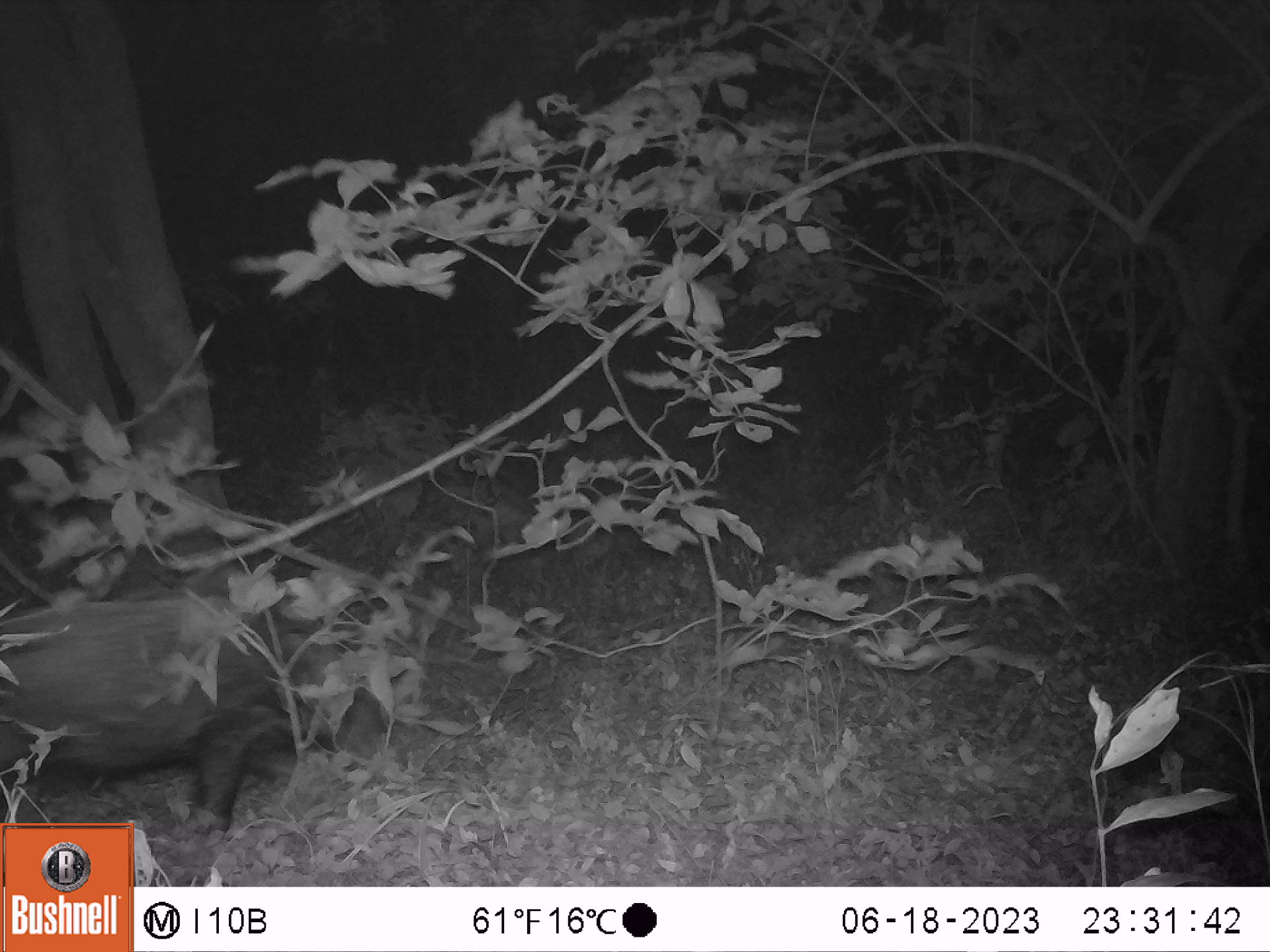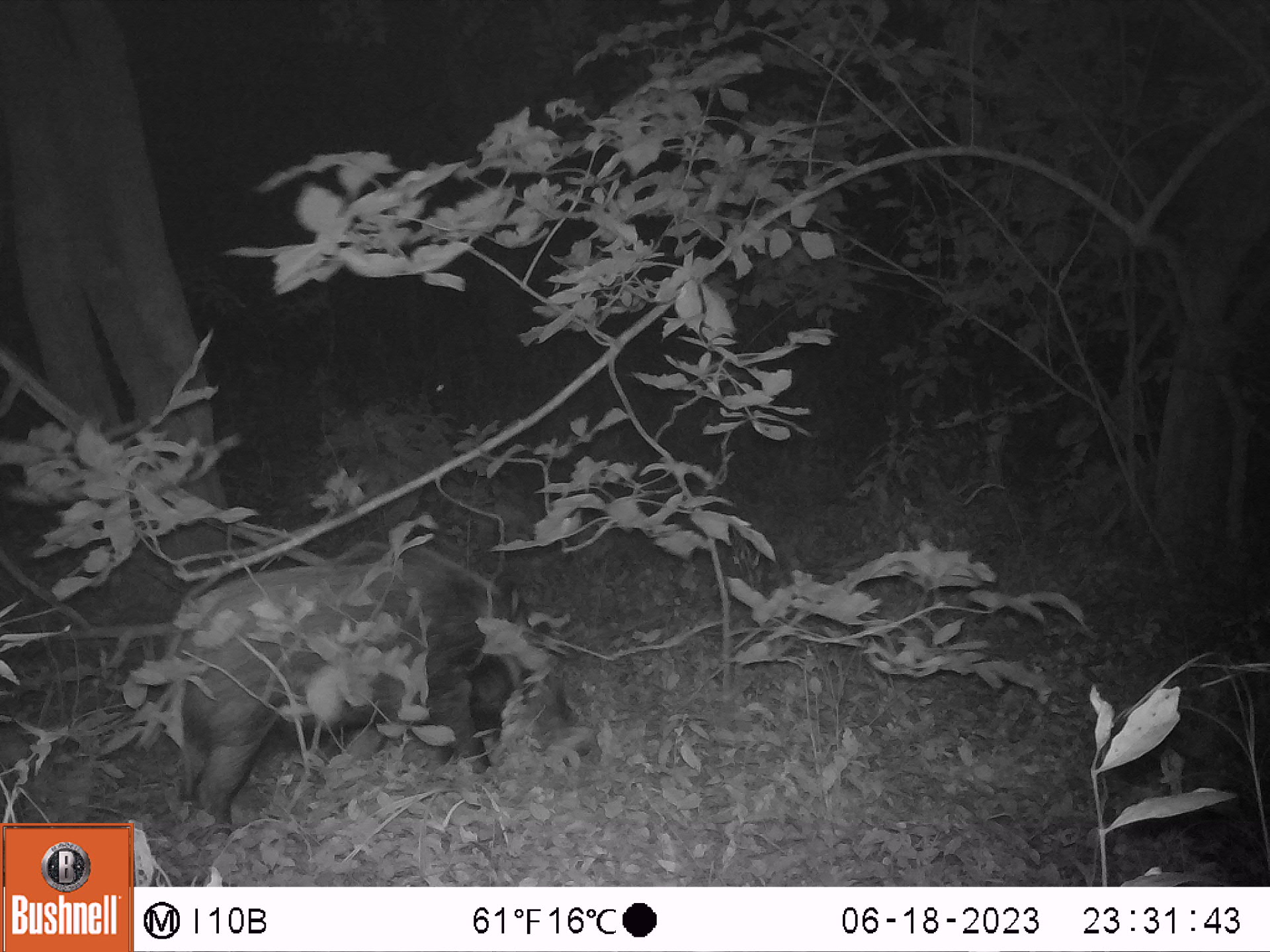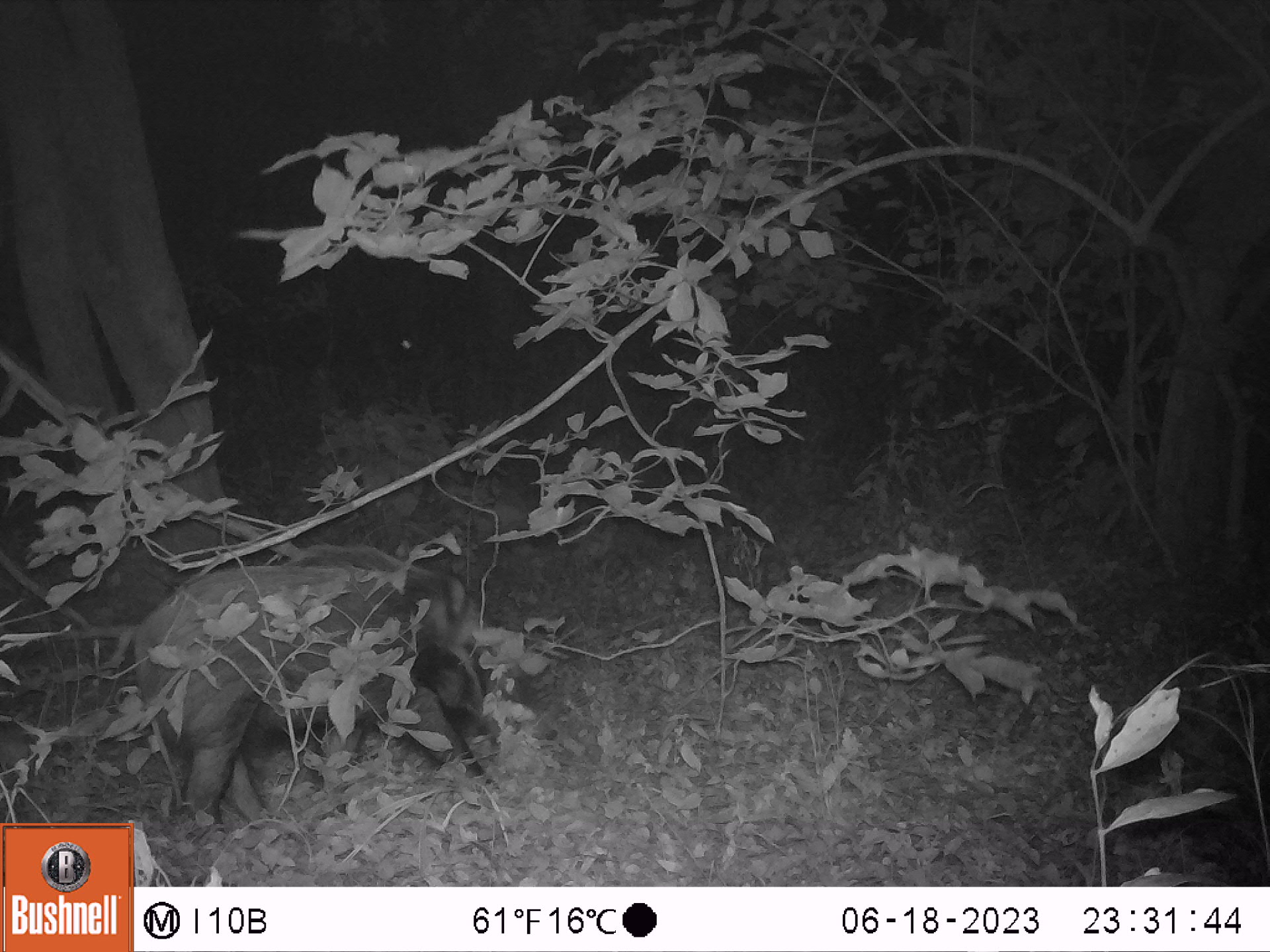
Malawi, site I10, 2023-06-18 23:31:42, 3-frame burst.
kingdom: Animalia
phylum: Chordata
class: Mammalia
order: Artiodactyla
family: Suidae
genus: Potamochoerus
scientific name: Potamochoerus larvatus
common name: bushpig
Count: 1.